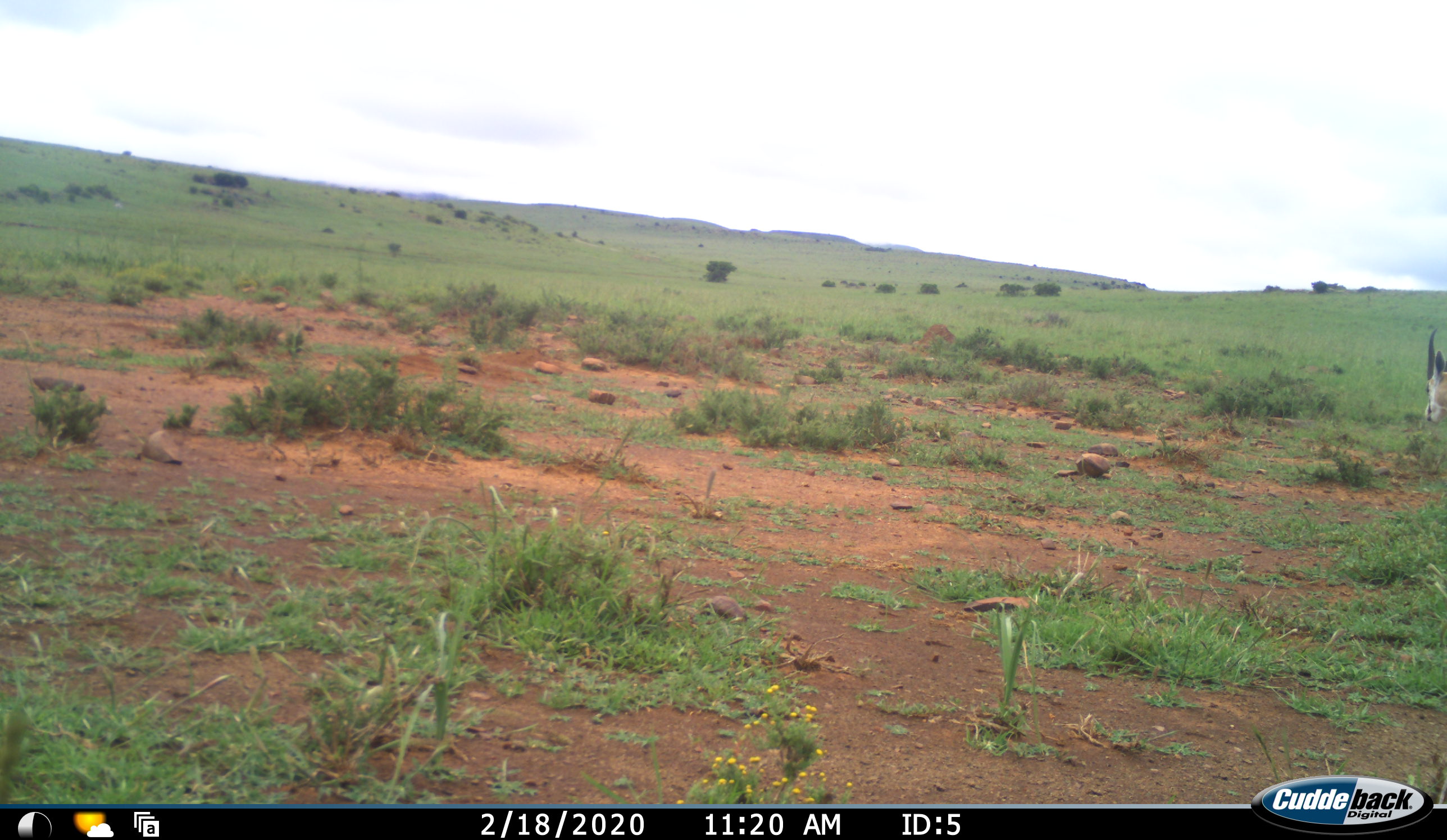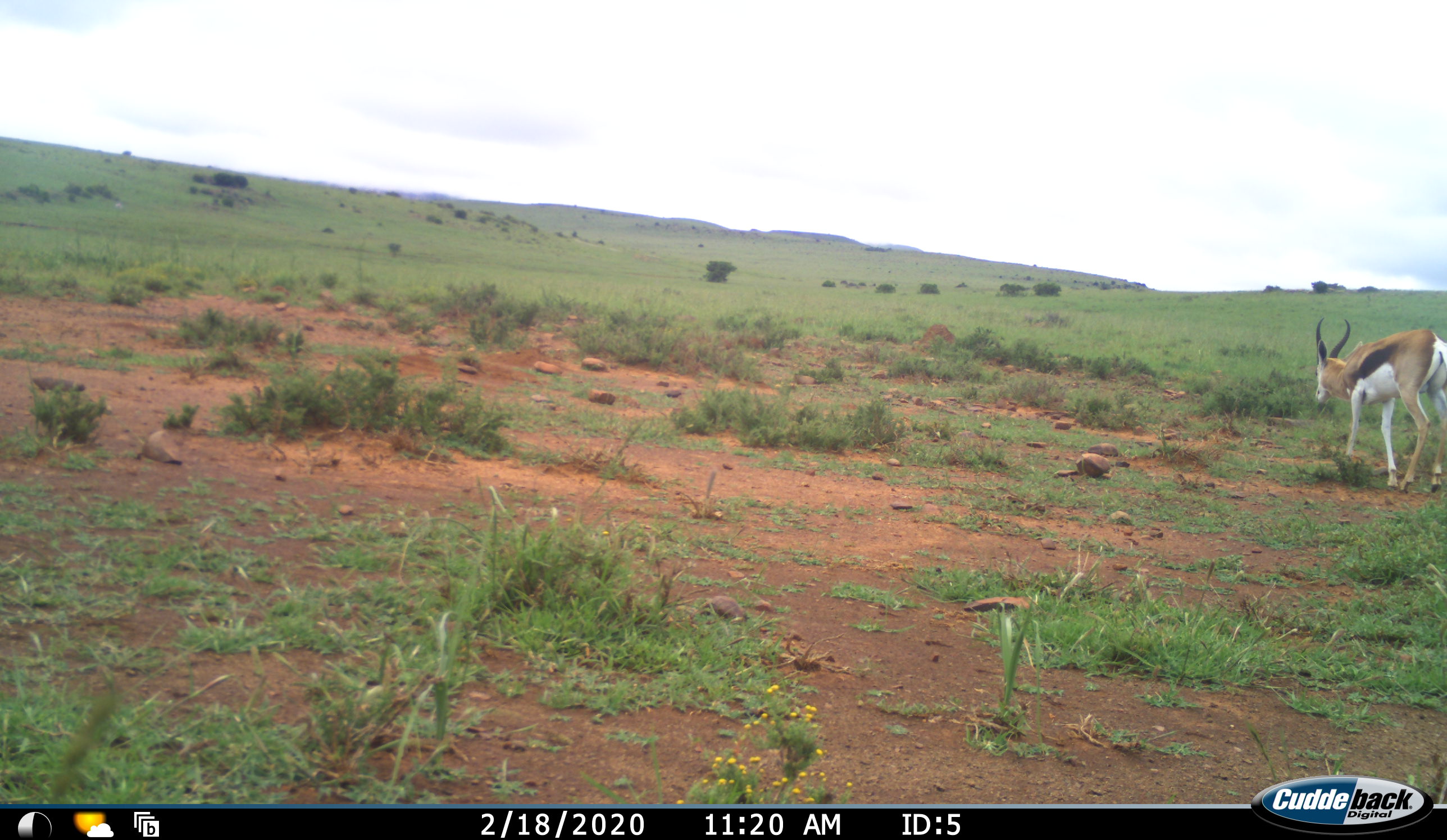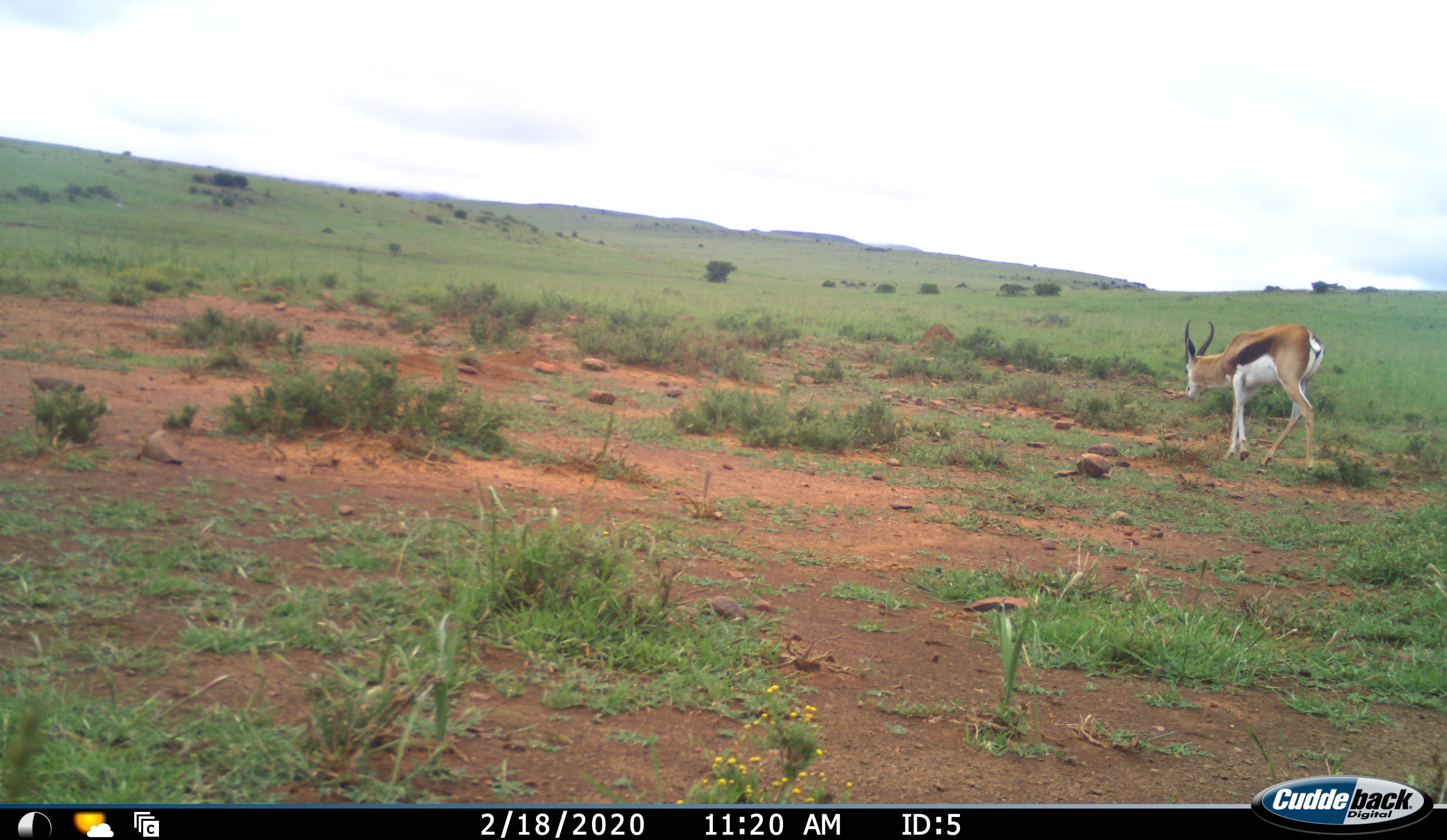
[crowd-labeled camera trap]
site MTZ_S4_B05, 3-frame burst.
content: unidentified animal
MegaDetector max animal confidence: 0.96